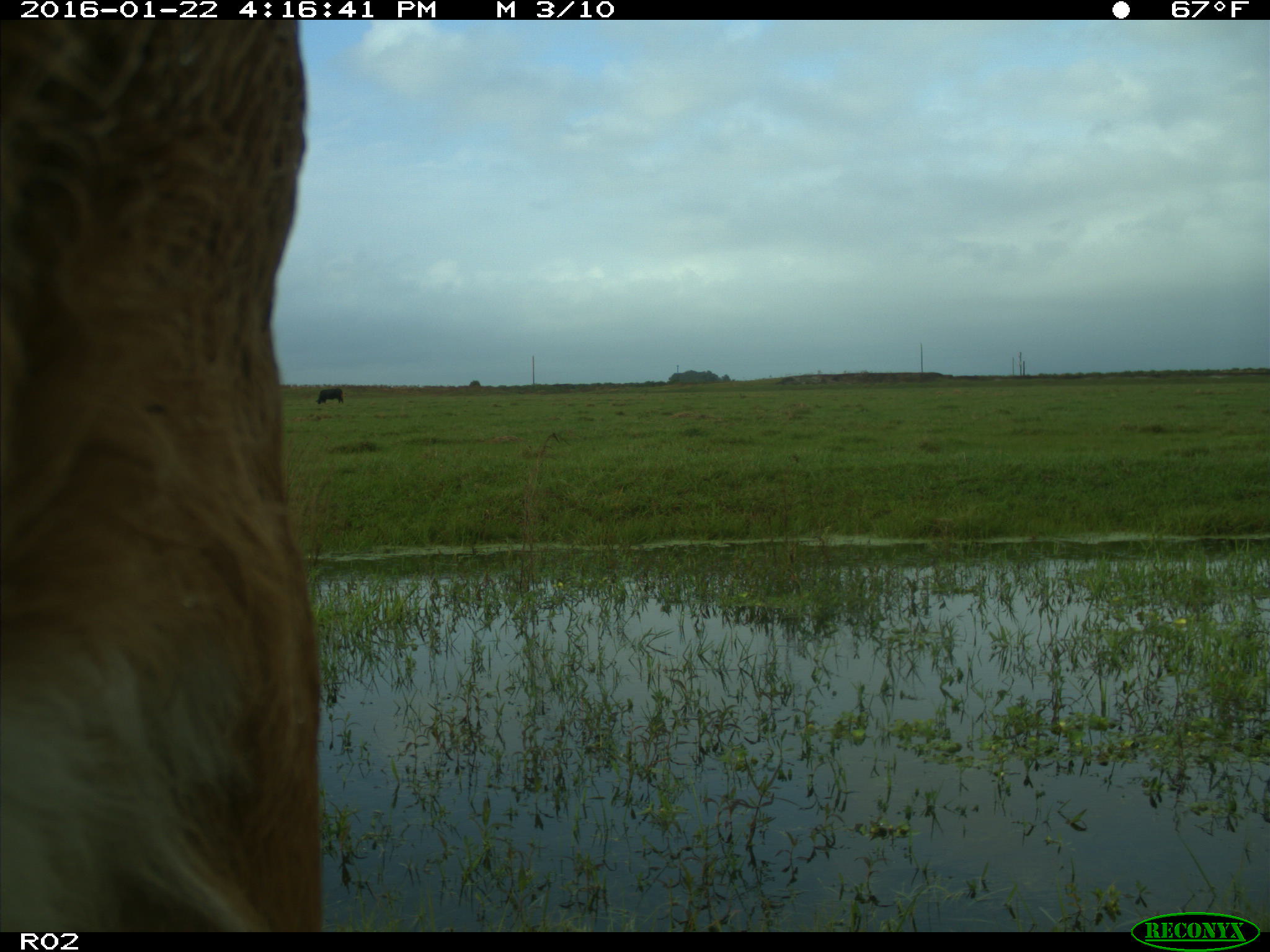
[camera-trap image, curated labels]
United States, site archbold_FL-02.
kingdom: Animalia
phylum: Chordata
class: Mammalia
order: Artiodactyla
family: Bovidae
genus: Bos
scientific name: Bos taurus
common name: domestic cow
Bos taurus (domestic cow).